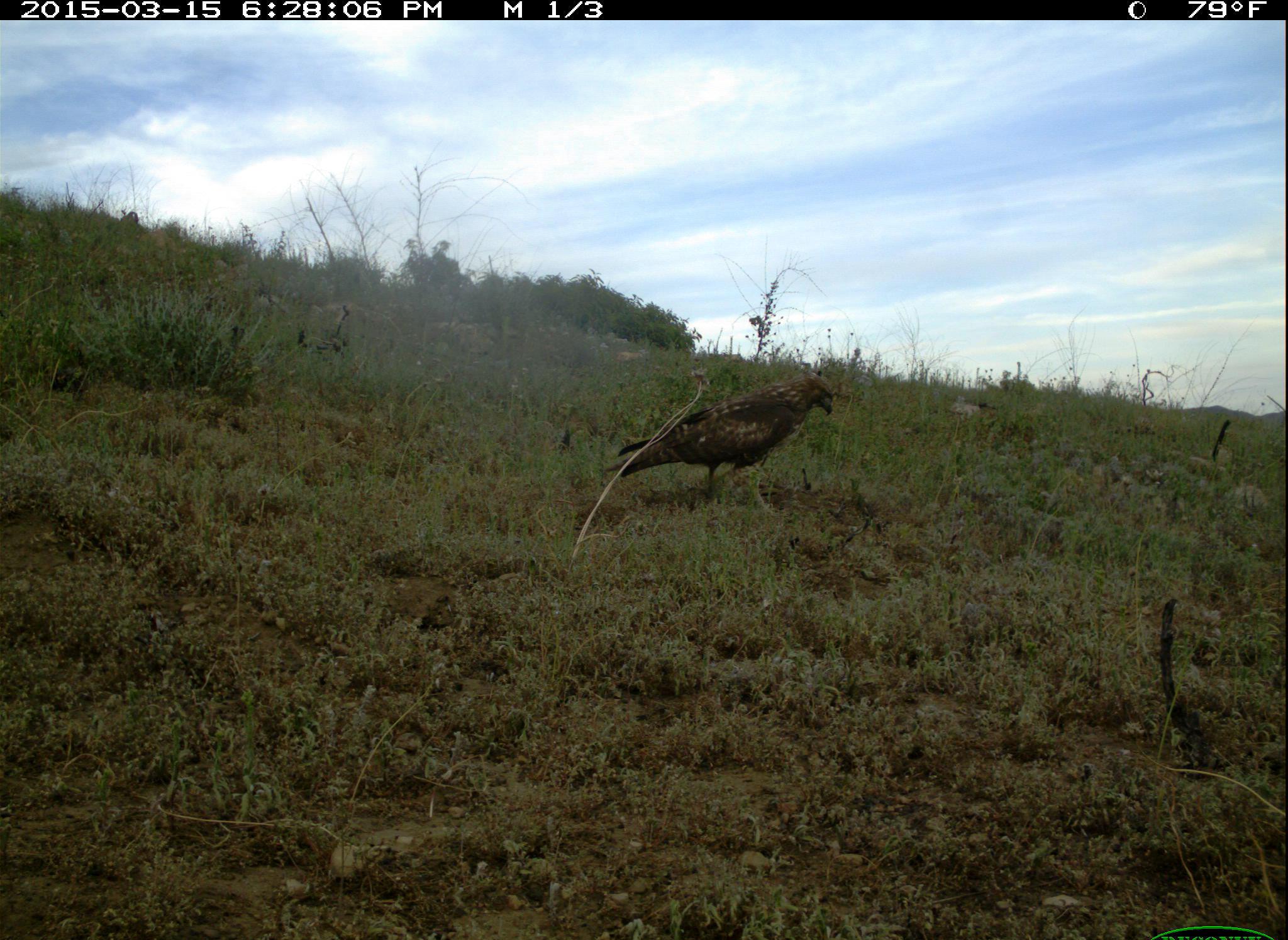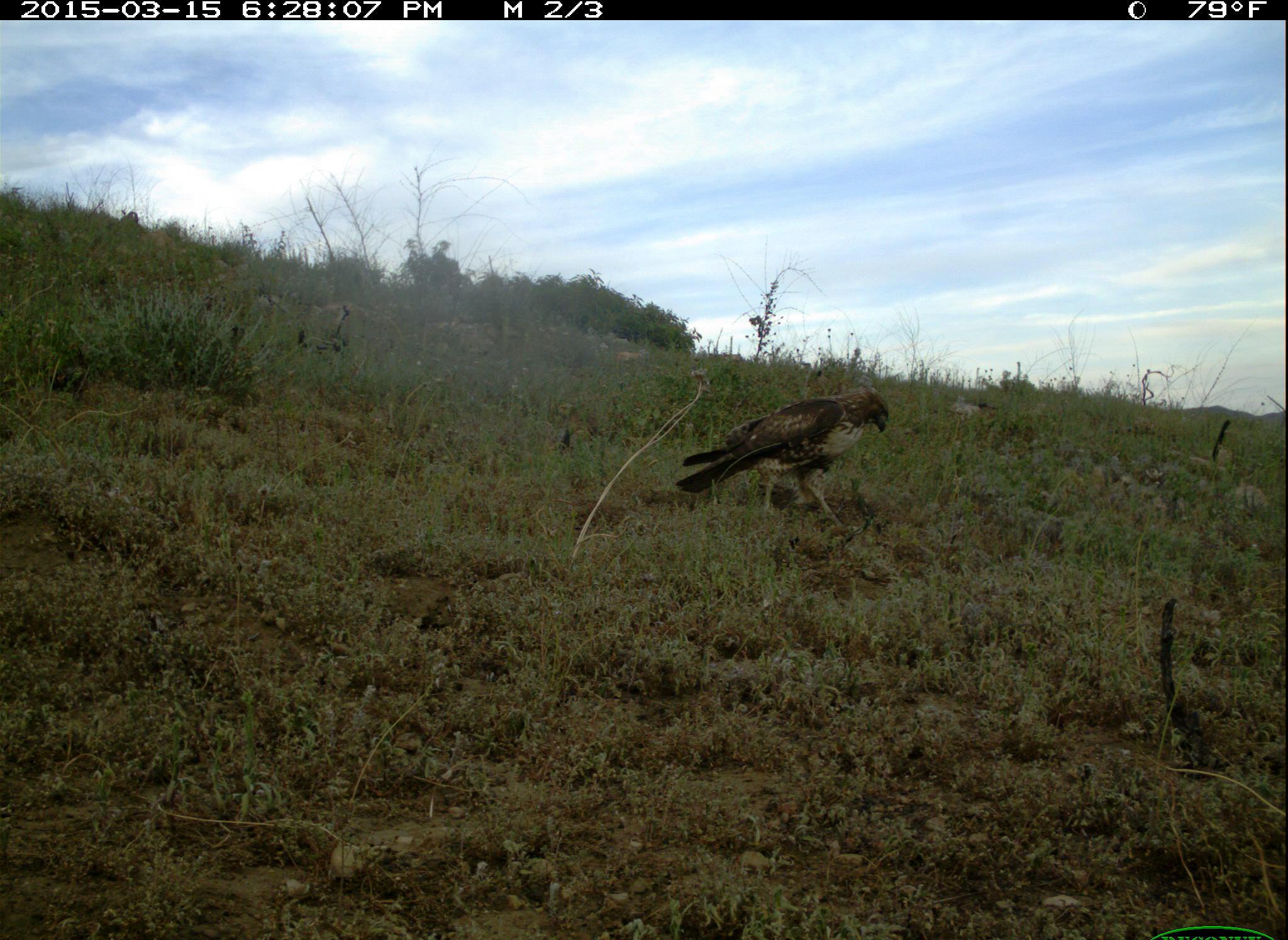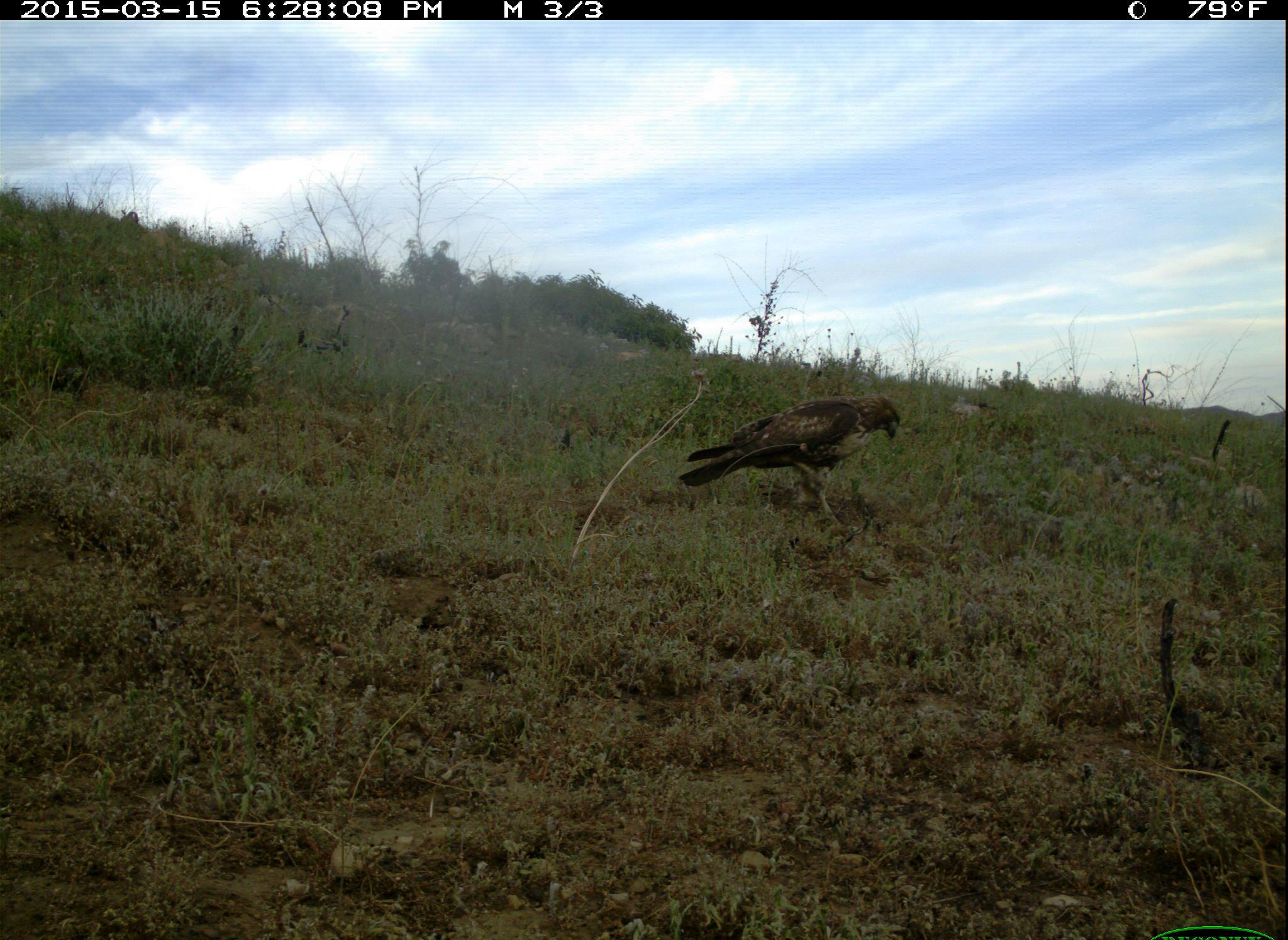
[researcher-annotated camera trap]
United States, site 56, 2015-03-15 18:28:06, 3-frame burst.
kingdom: Animalia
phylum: Chordata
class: Aves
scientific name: Aves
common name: bird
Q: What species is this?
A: Bird (Aves).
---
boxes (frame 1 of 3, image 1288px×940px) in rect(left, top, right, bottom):
bird: rect(598, 369, 837, 514)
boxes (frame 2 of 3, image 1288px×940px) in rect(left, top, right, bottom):
bird: rect(673, 388, 895, 546)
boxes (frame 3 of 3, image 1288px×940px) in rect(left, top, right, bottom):
bird: rect(675, 392, 905, 545)